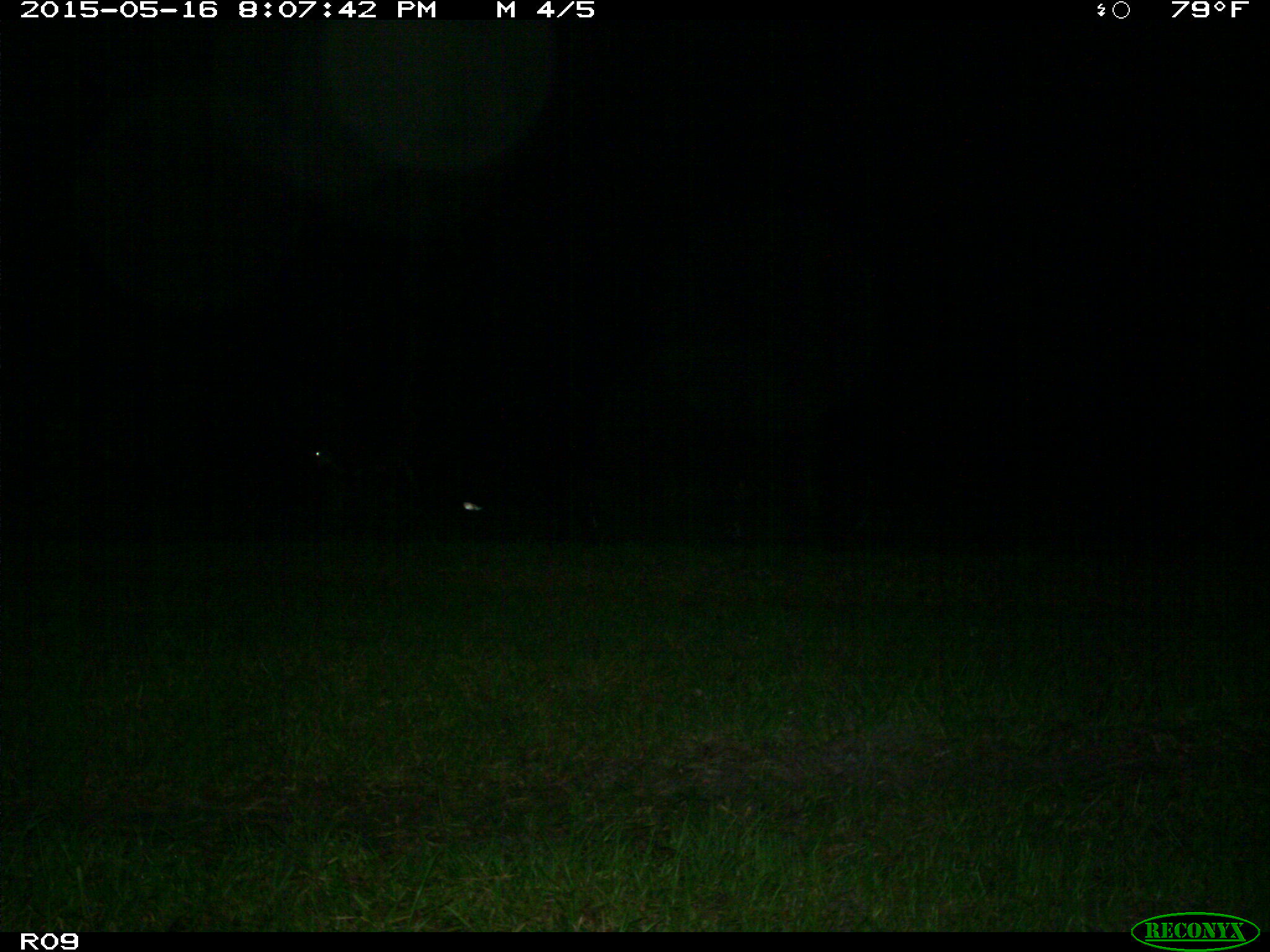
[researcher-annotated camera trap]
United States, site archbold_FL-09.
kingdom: Animalia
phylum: Chordata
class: Mammalia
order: Artiodactyla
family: Bovidae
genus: Bos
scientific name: Bos taurus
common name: domestic cow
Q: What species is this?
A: Bos taurus (domestic cow).